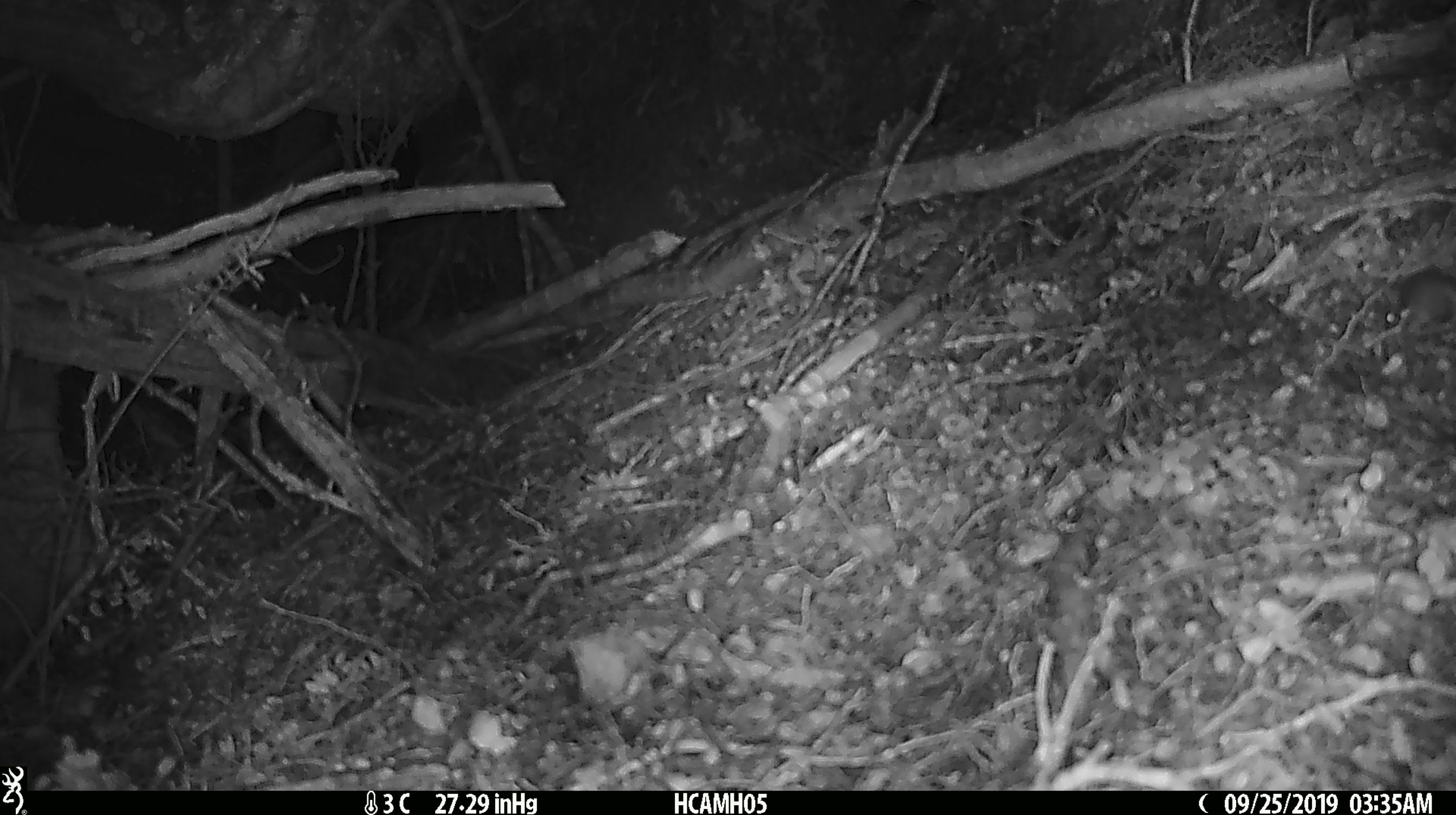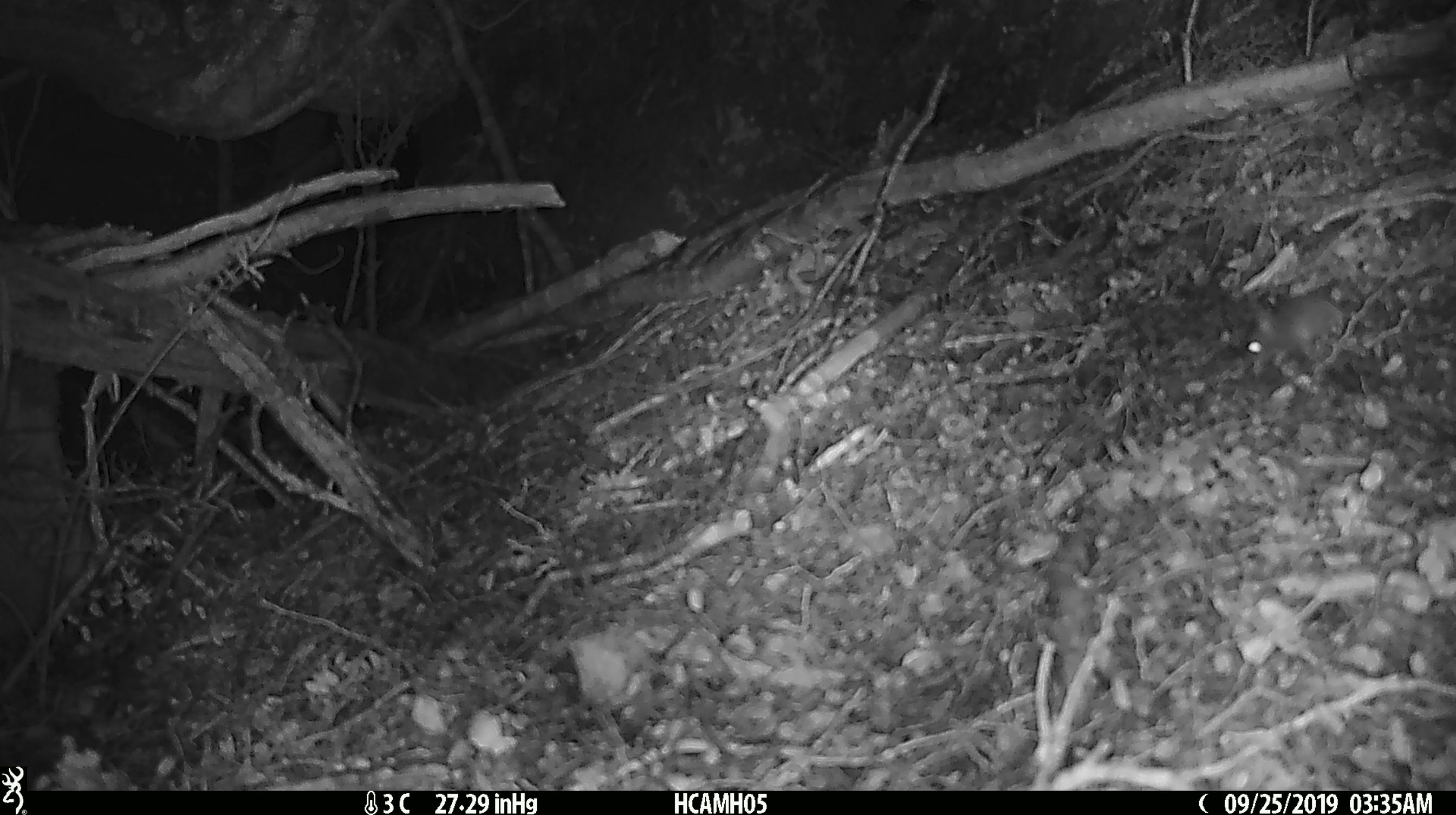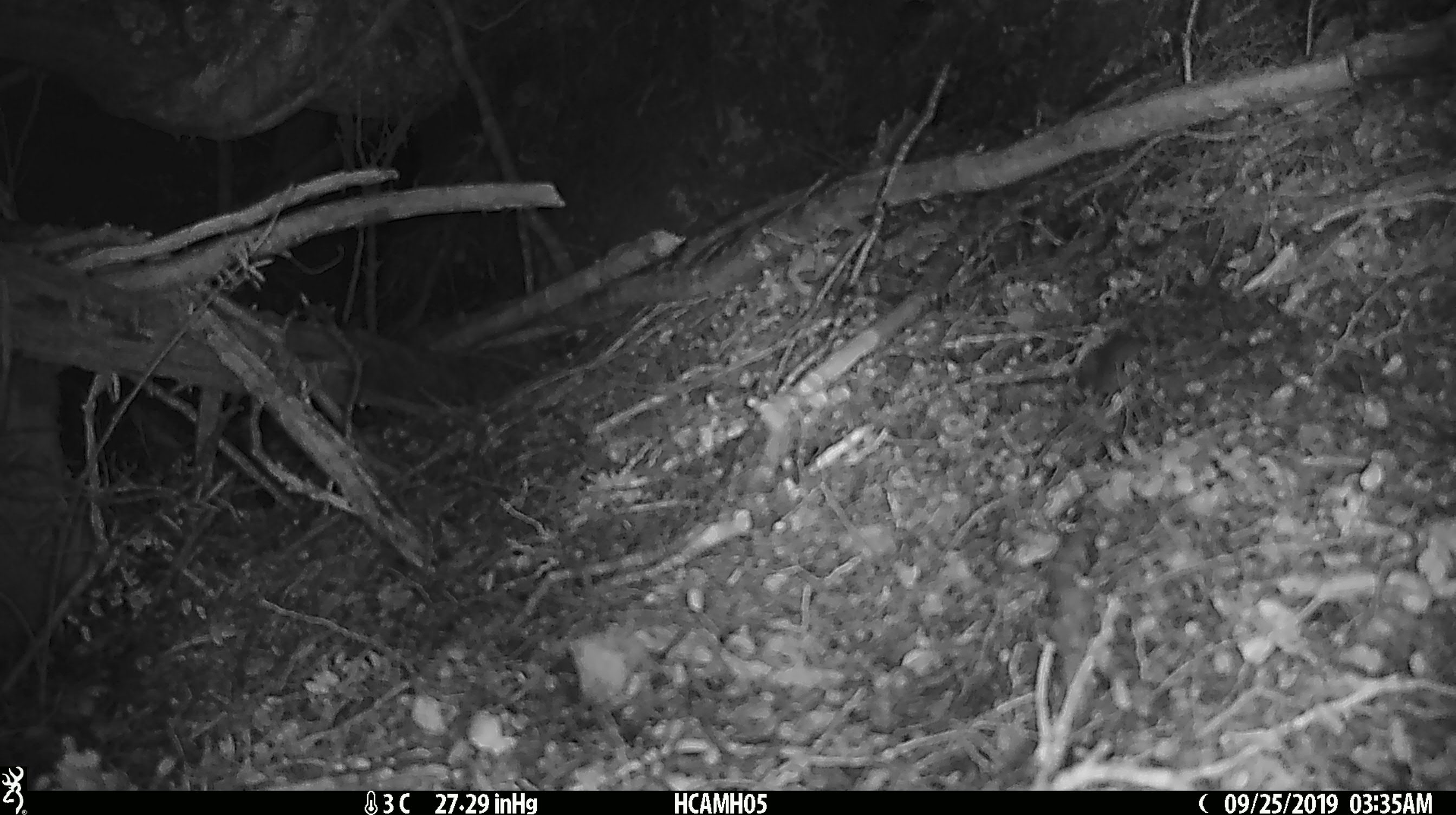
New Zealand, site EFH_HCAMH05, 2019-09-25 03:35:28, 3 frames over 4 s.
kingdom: Animalia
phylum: Chordata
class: Mammalia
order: Rodentia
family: Muridae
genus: Mus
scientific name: Mus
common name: mouse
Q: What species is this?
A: Mouse (Mus).